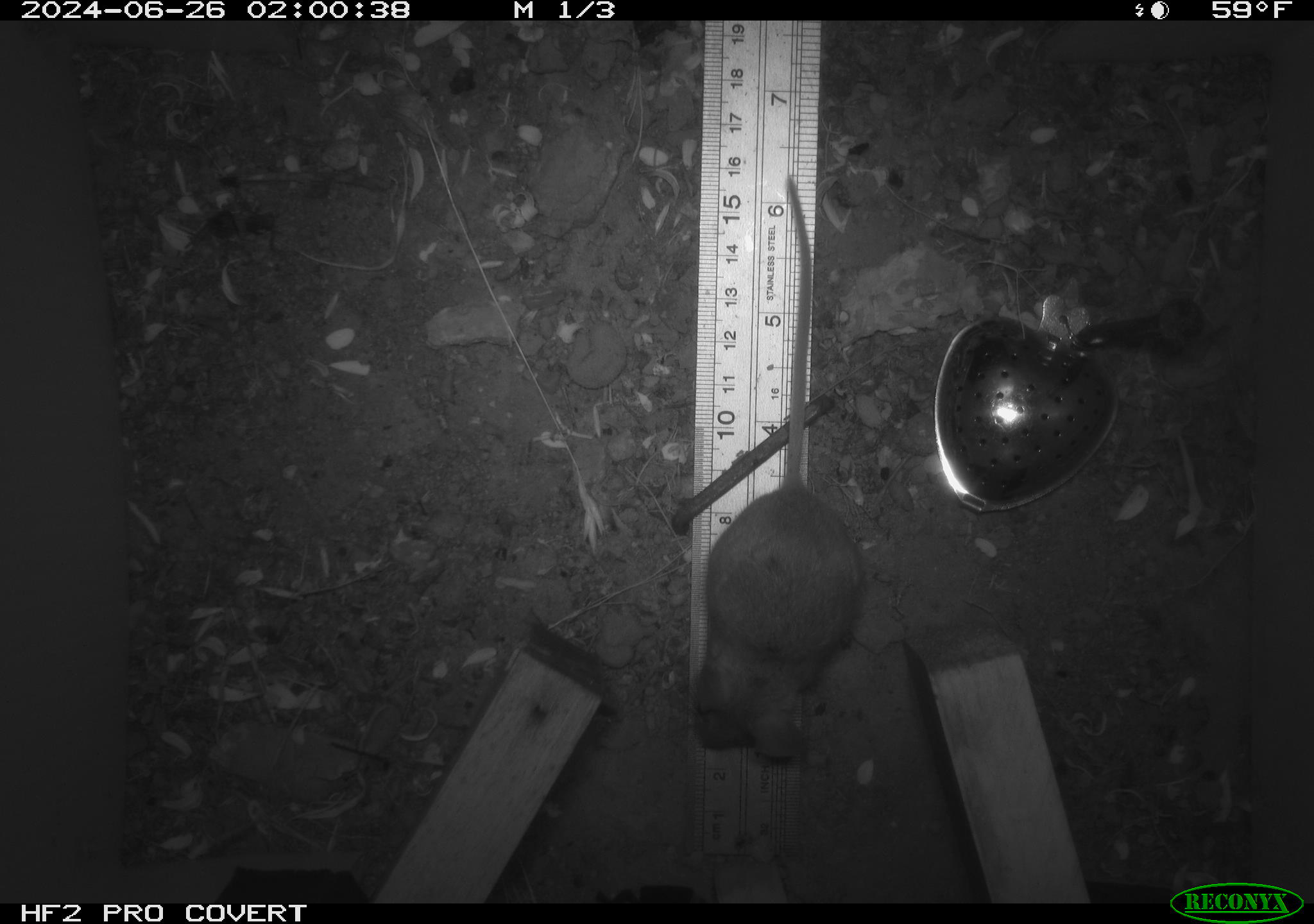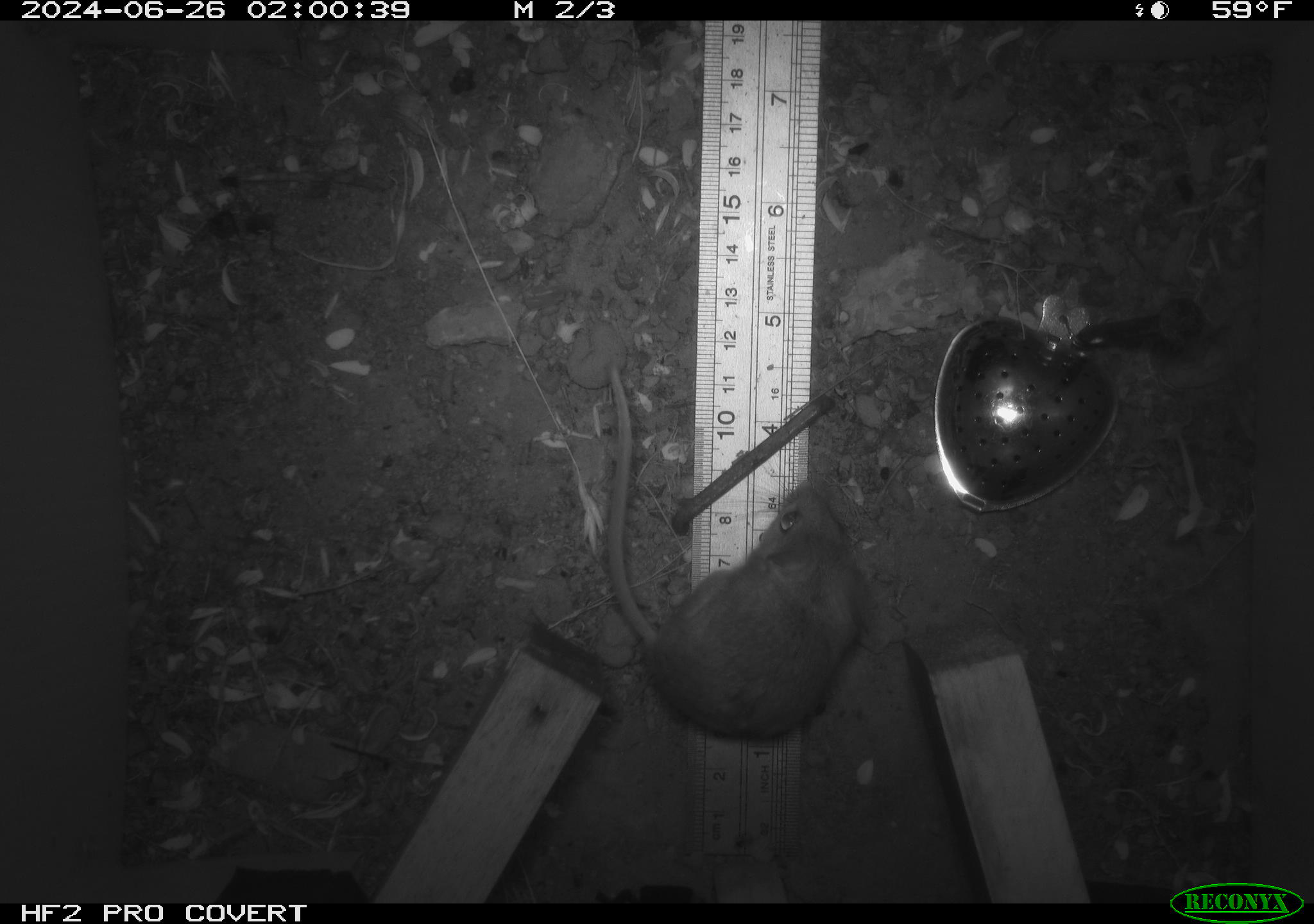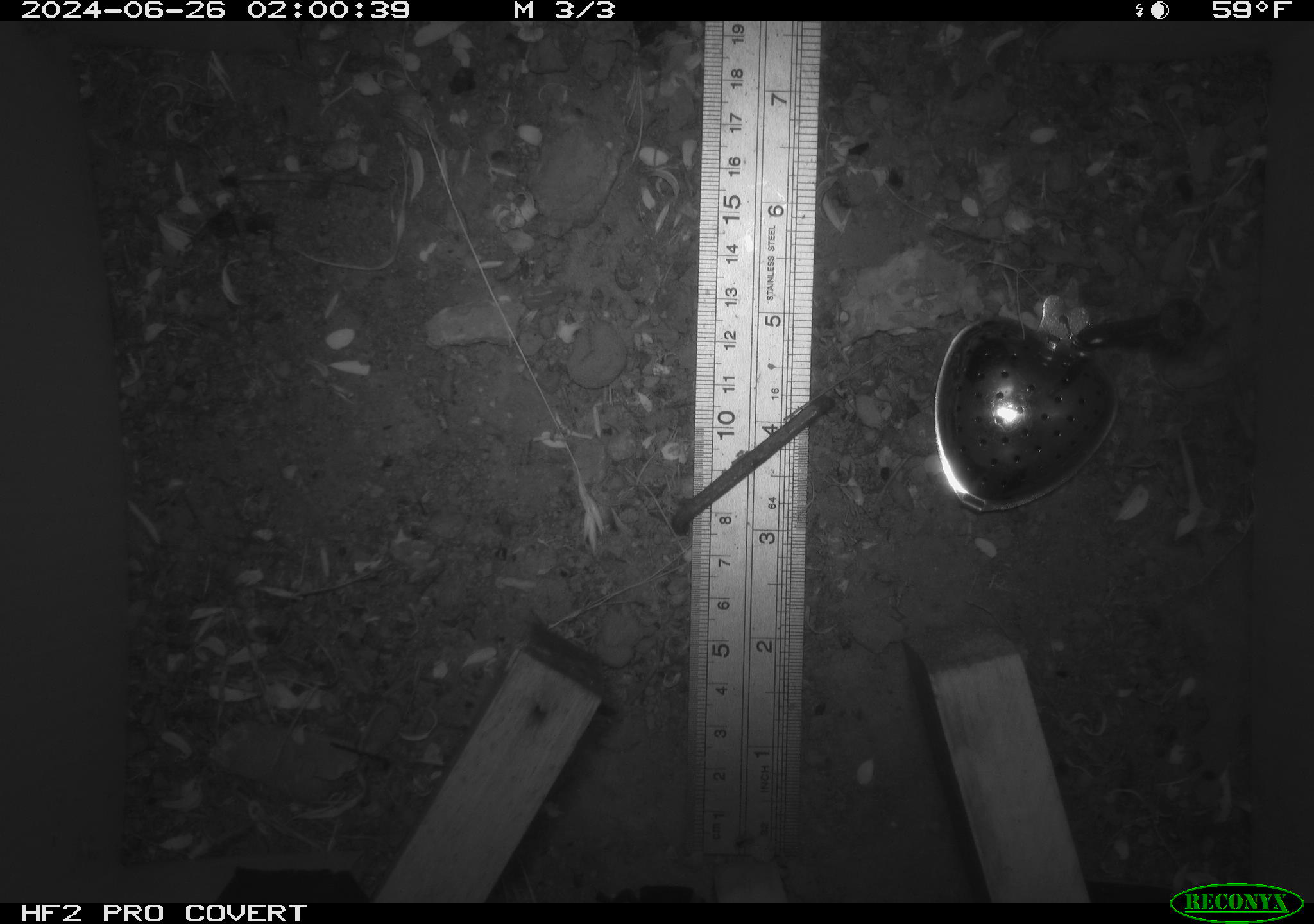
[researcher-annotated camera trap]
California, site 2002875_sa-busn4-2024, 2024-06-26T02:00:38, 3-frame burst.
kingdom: Animalia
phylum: Chordata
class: Mammalia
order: Rodentia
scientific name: Rodentia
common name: rodent